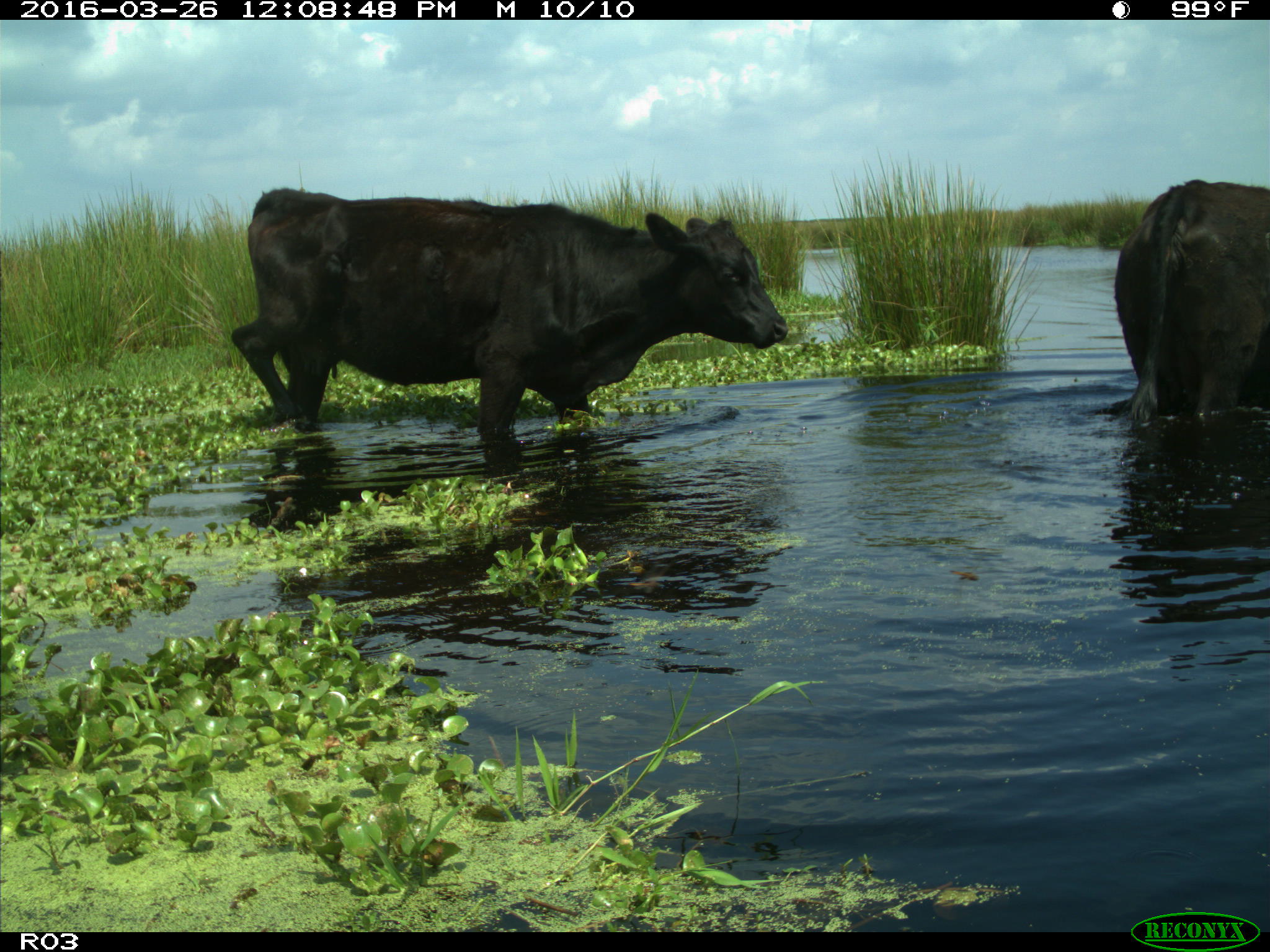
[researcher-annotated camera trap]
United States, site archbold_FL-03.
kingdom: Animalia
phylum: Chordata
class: Mammalia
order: Artiodactyla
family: Bovidae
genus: Bos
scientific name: Bos taurus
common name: domestic cow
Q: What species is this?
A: Bos taurus (domestic cow).